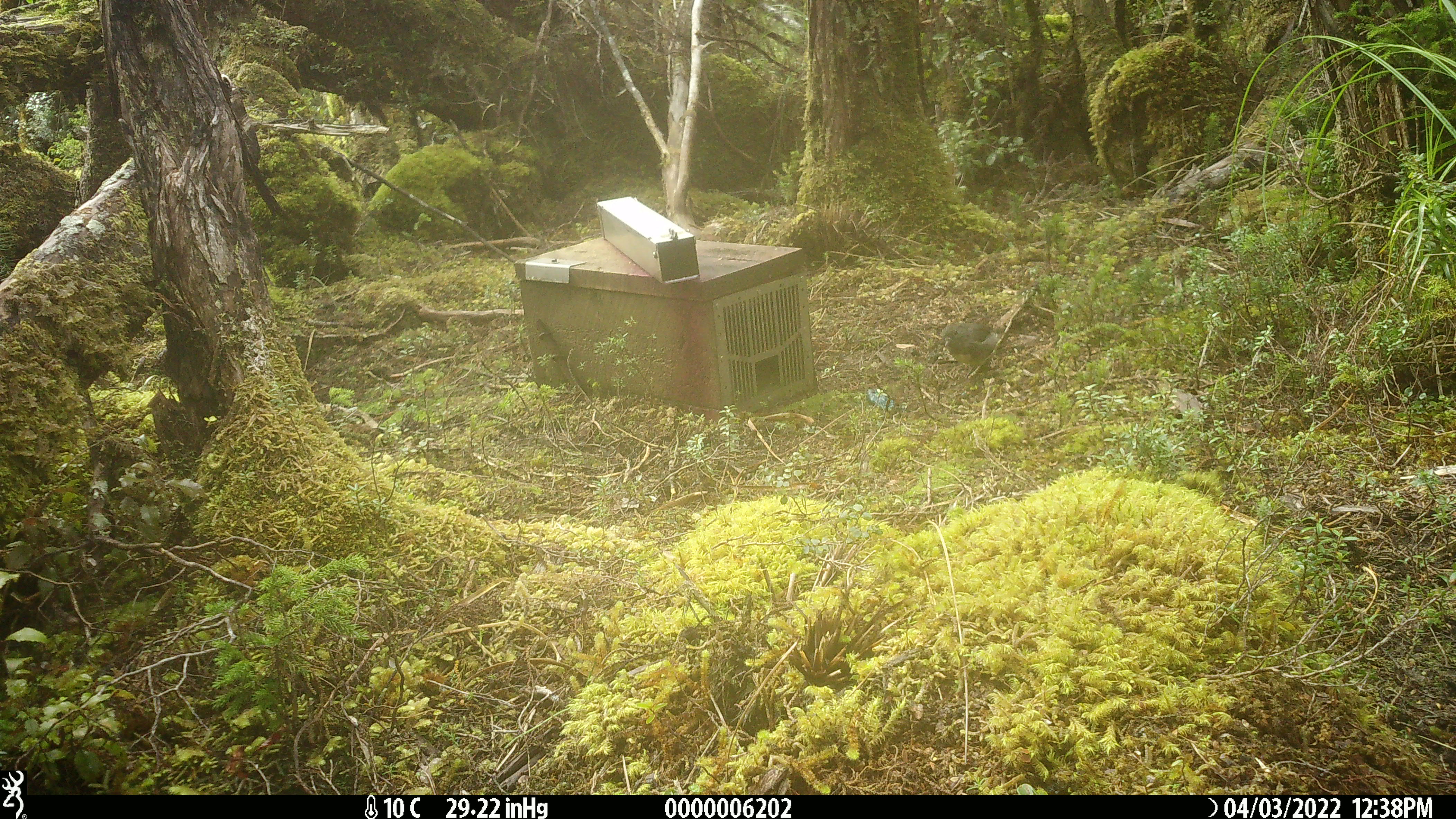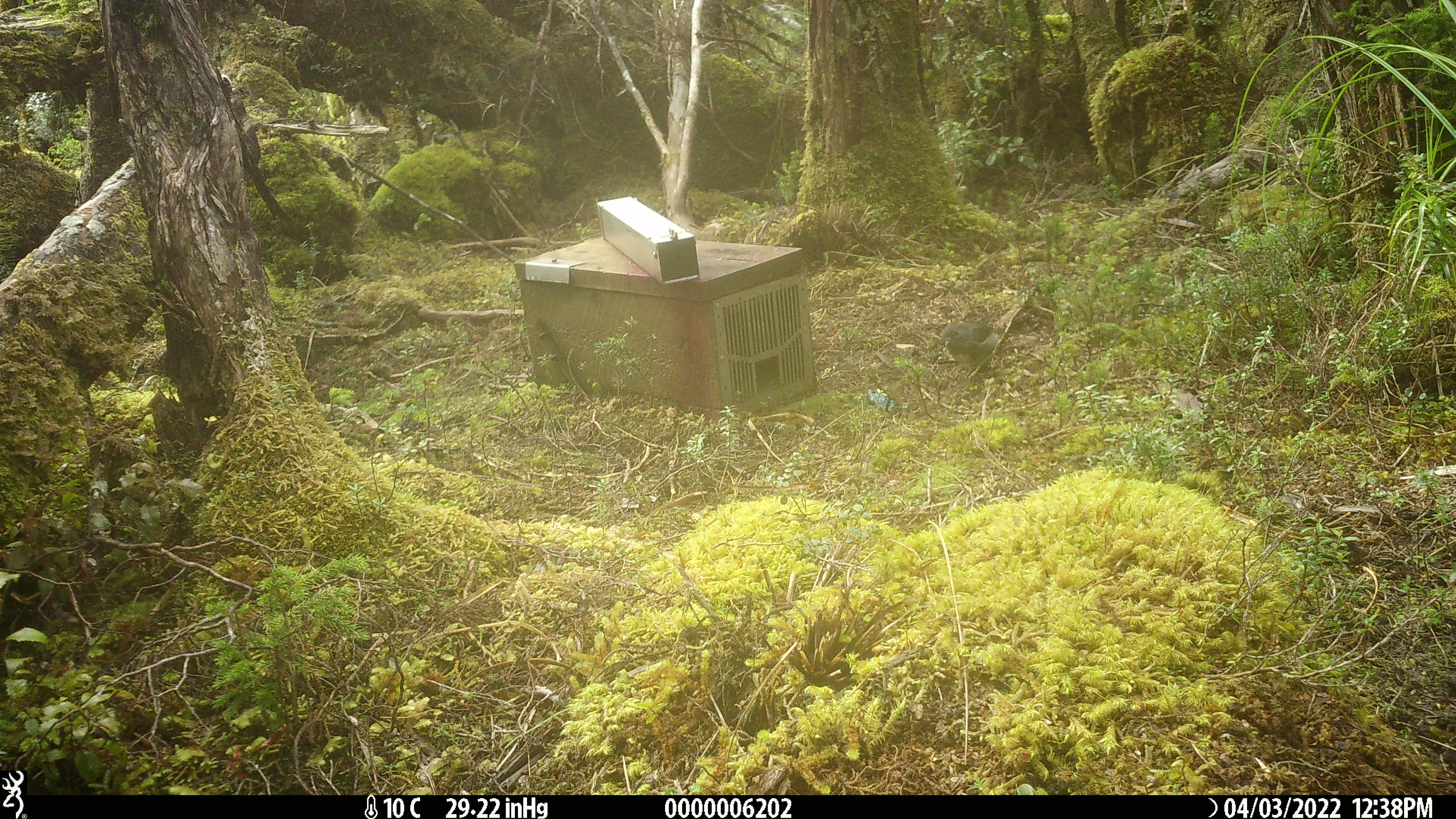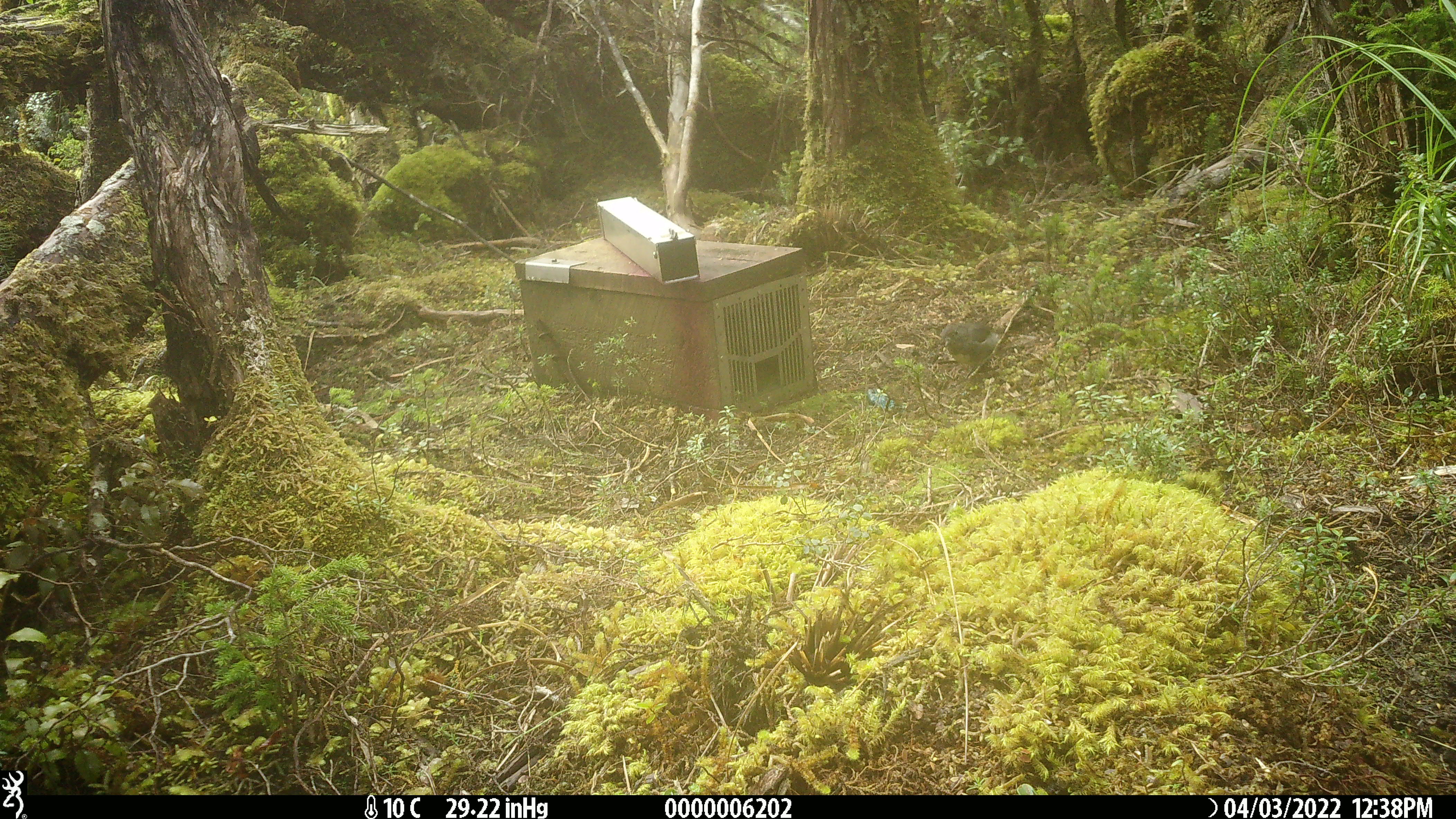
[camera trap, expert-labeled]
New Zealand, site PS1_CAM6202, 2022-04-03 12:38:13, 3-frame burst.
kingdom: Animalia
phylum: Chordata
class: Aves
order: Passeriformes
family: Petroicidae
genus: Petroica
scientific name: Petroica australis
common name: new zealand robin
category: robin